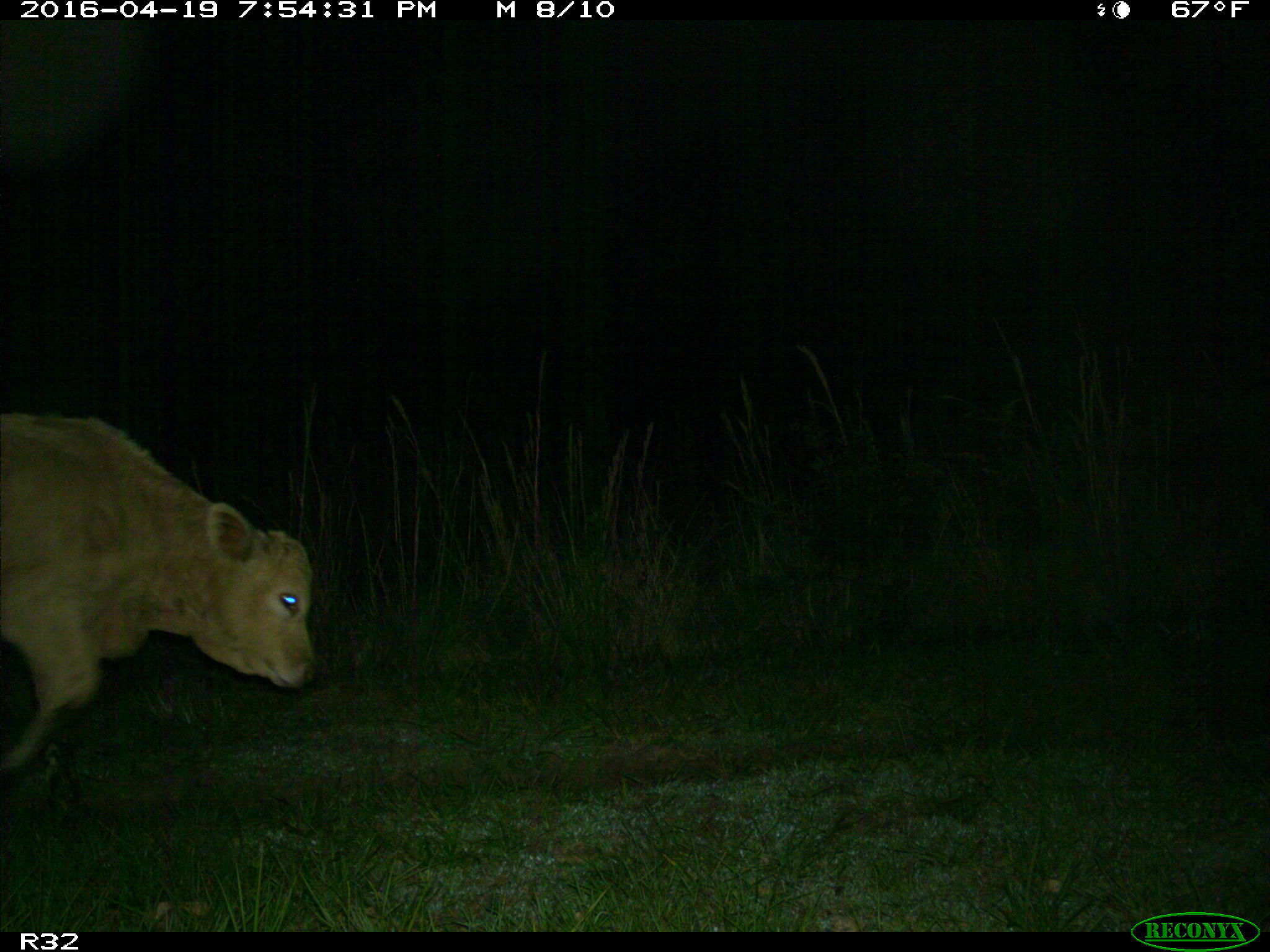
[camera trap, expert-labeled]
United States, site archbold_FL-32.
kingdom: Animalia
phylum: Chordata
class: Mammalia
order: Artiodactyla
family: Bovidae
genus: Bos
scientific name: Bos taurus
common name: domestic cow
Bos taurus (domestic cow).